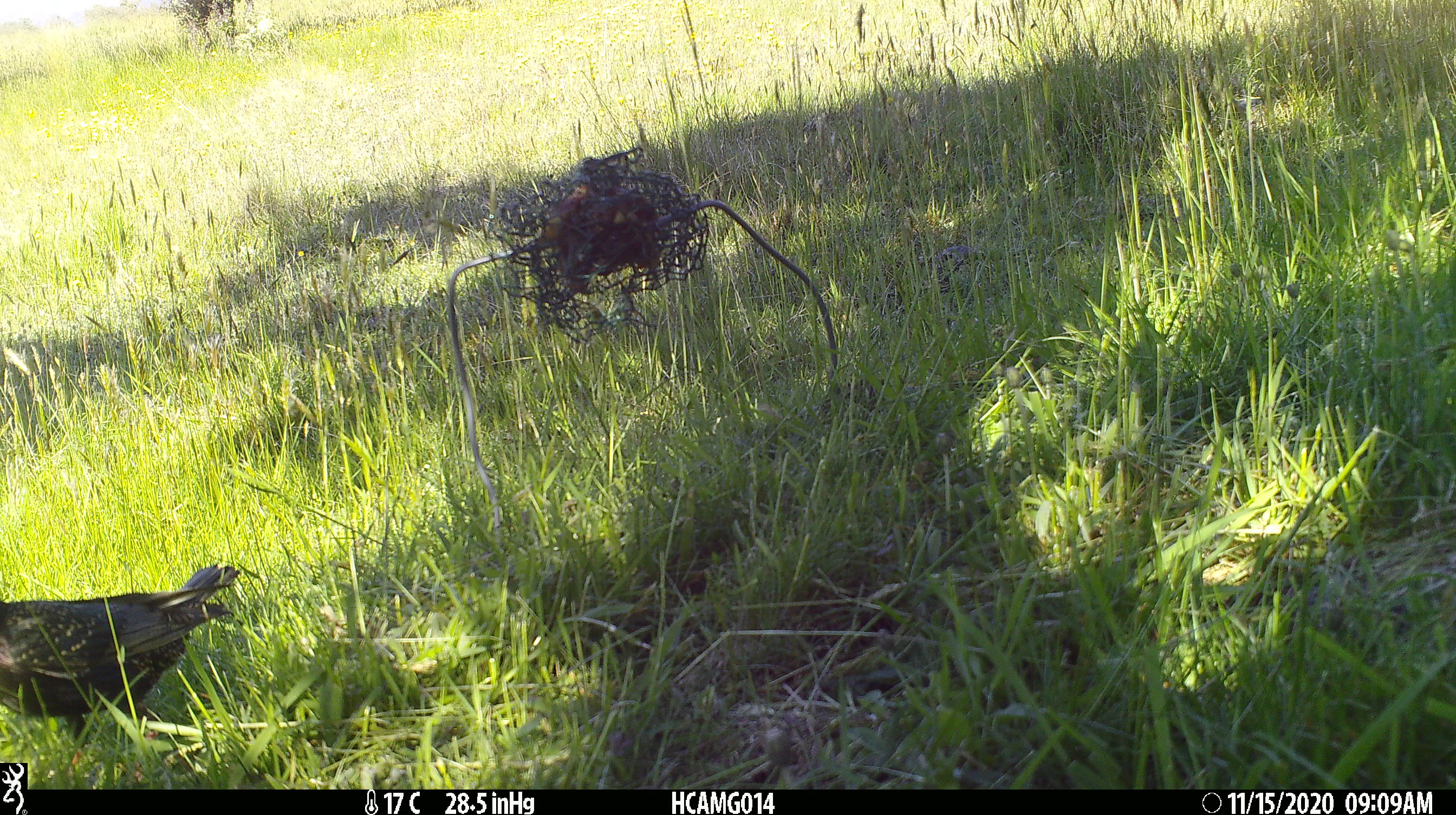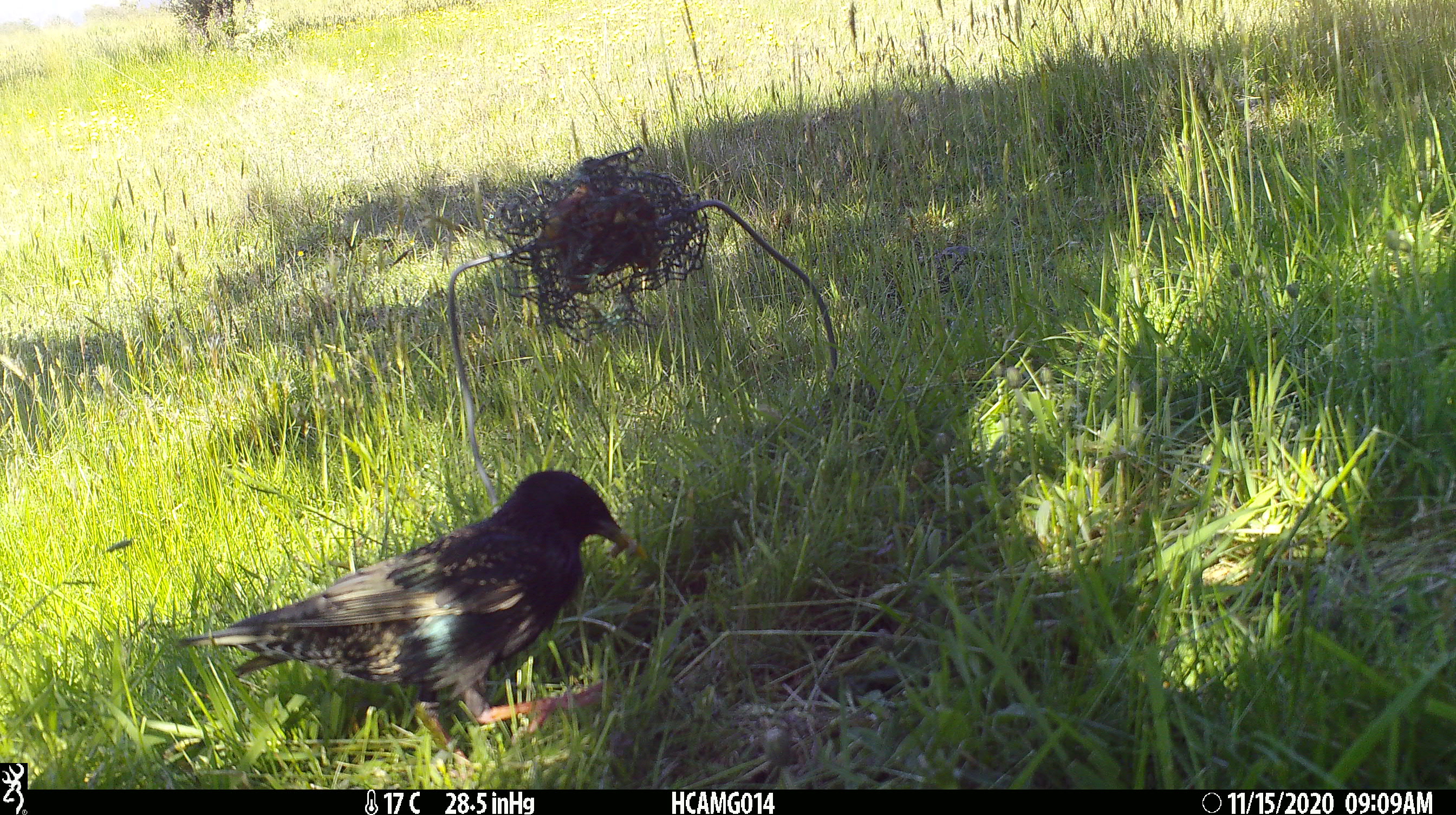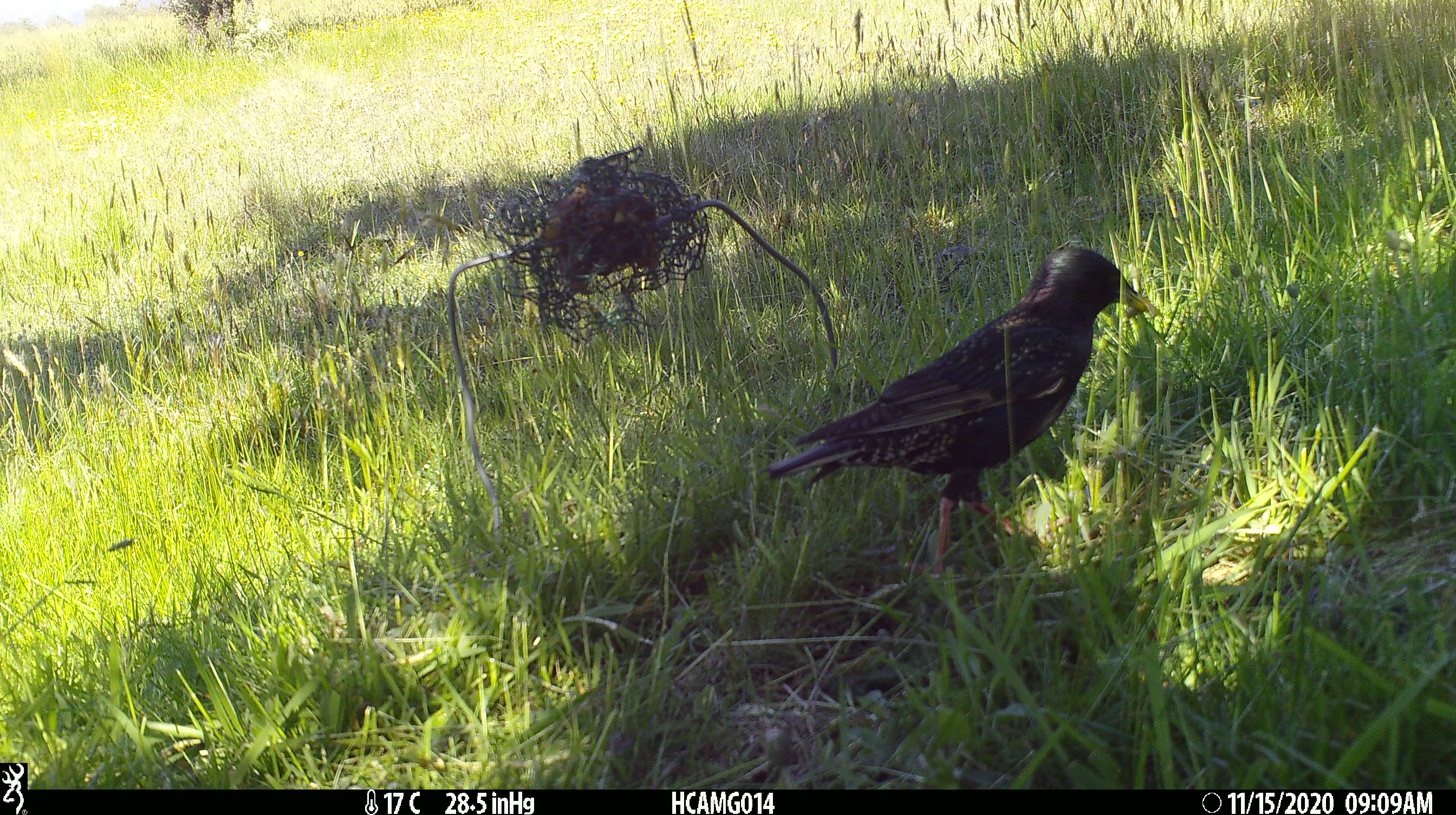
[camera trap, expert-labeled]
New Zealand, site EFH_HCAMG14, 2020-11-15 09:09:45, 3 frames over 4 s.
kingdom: Animalia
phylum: Chordata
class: Aves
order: Passeriformes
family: Sturnidae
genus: Sturnus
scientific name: Sturnus vulgaris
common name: european starling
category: starling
Starling (european starling) (Sturnus vulgaris).